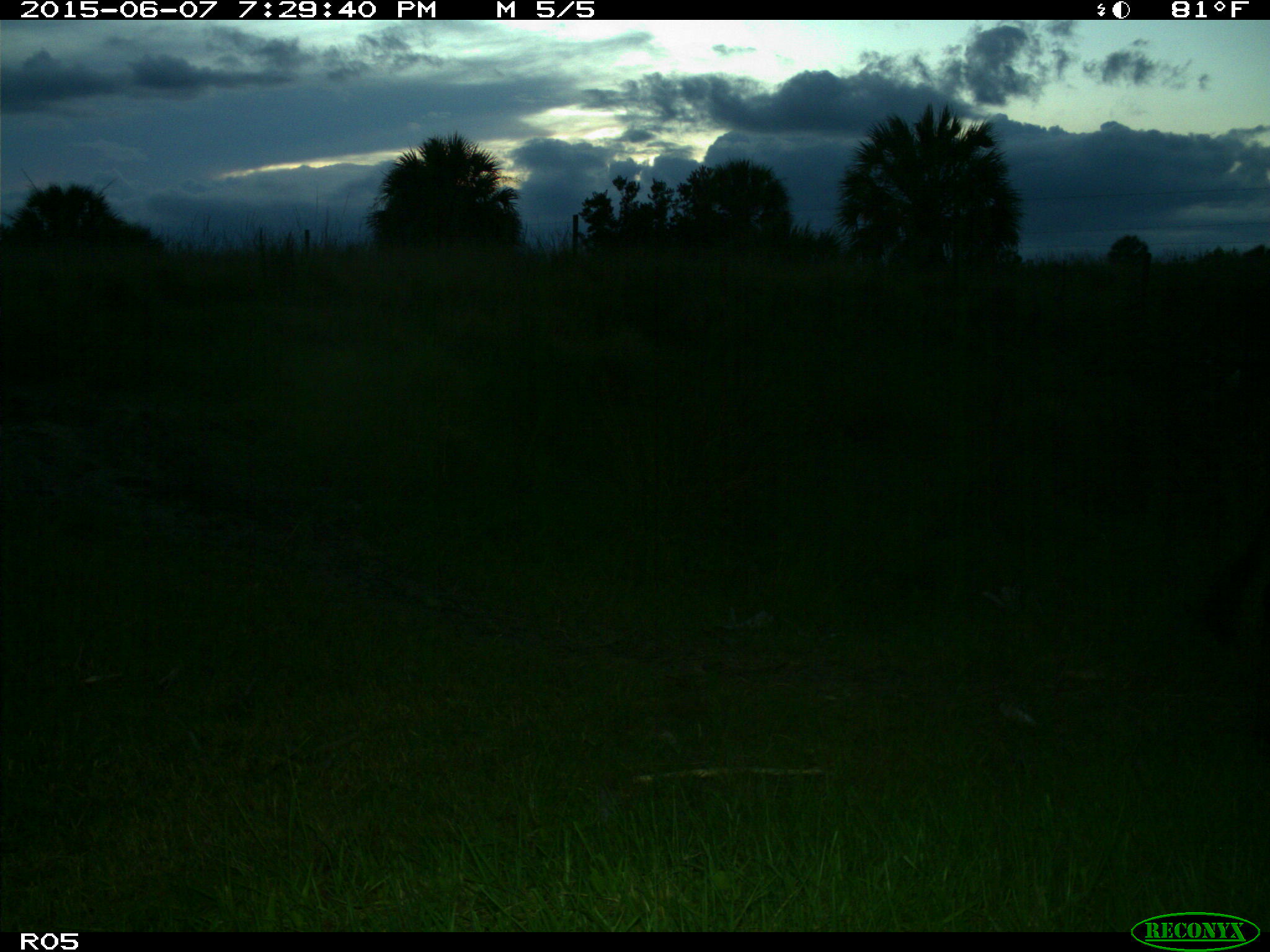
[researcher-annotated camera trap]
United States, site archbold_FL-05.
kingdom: Animalia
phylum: Chordata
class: Mammalia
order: Artiodactyla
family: Bovidae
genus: Bos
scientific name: Bos taurus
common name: domestic cow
Bos taurus (domestic cow).